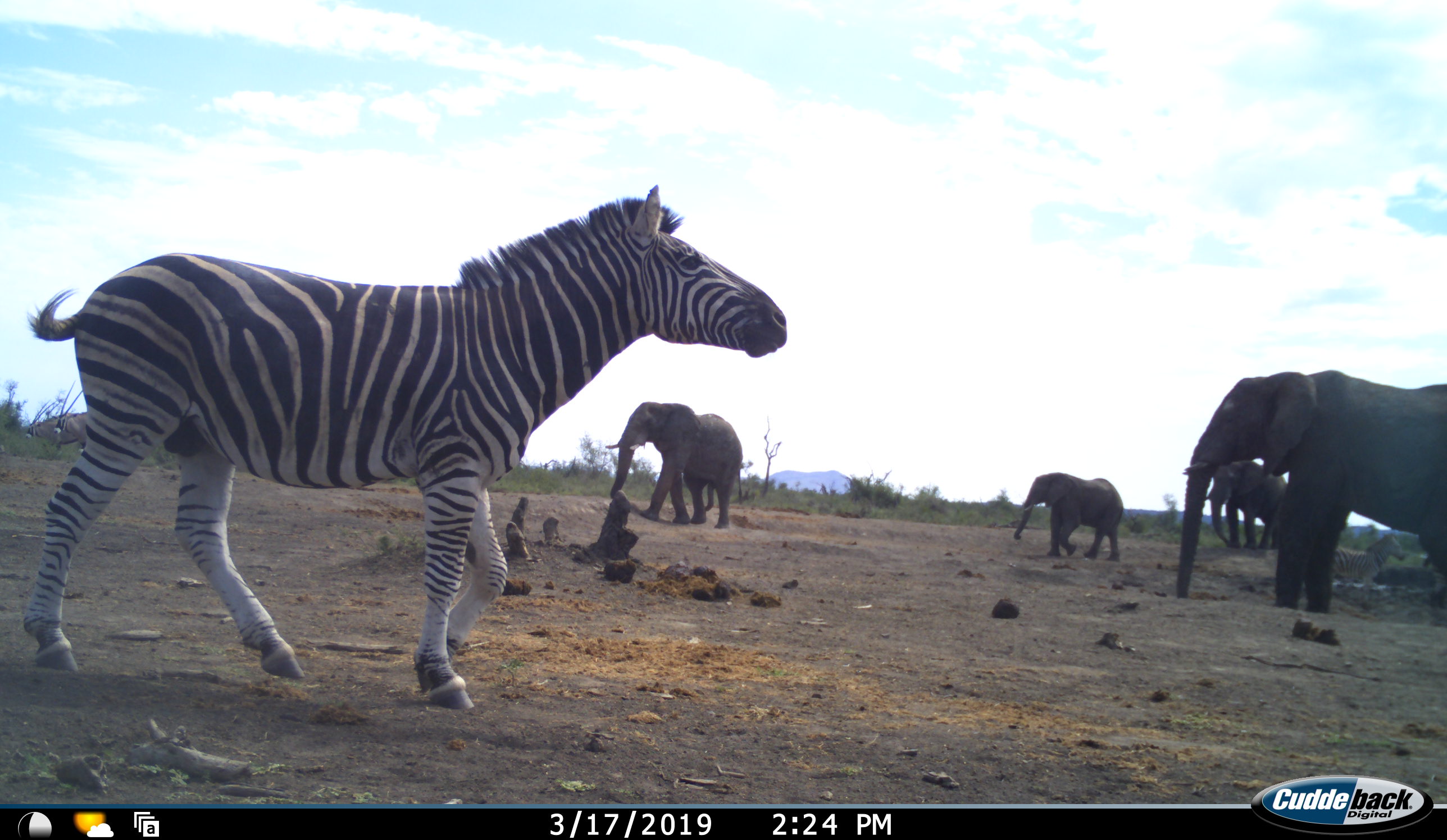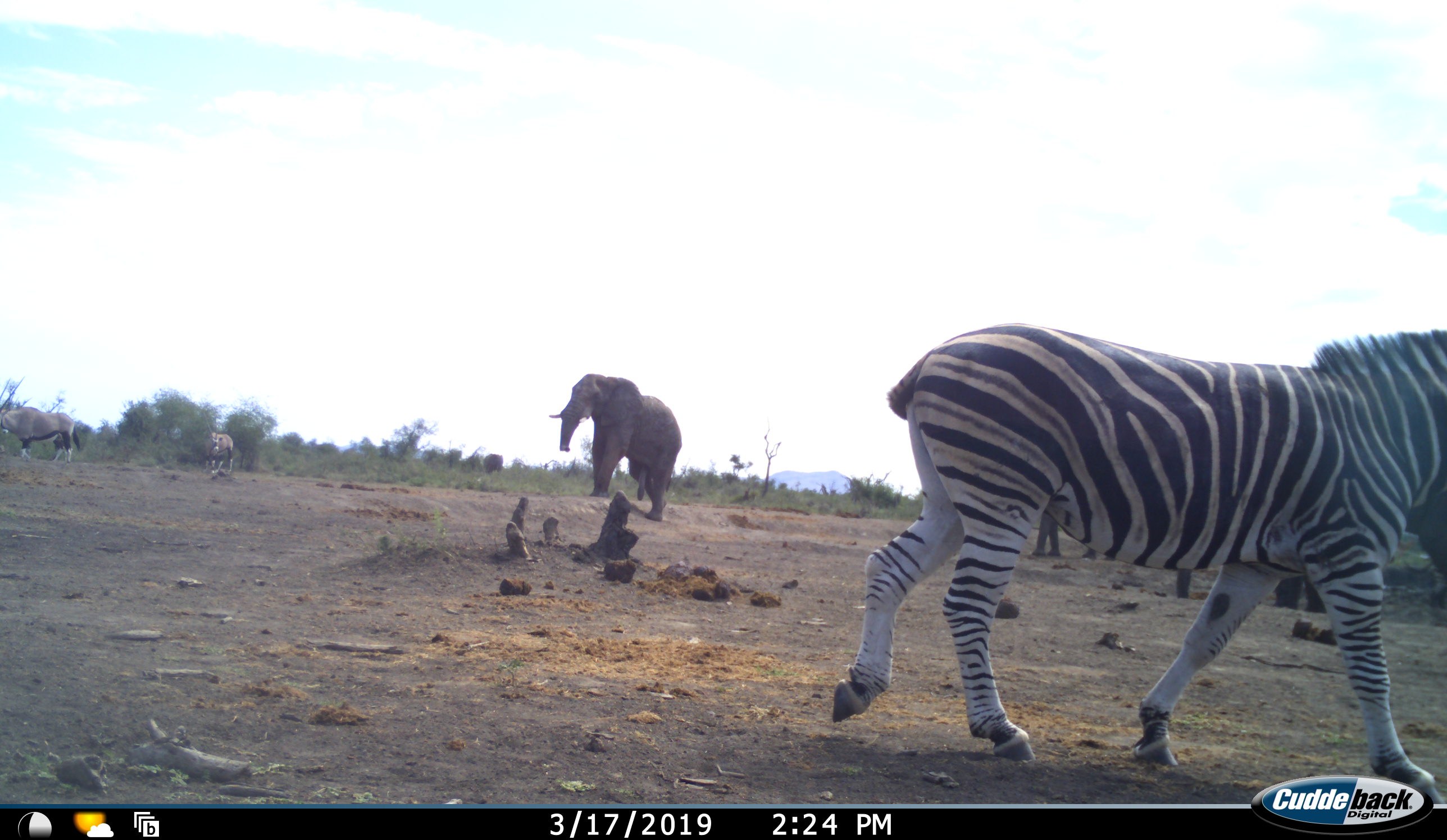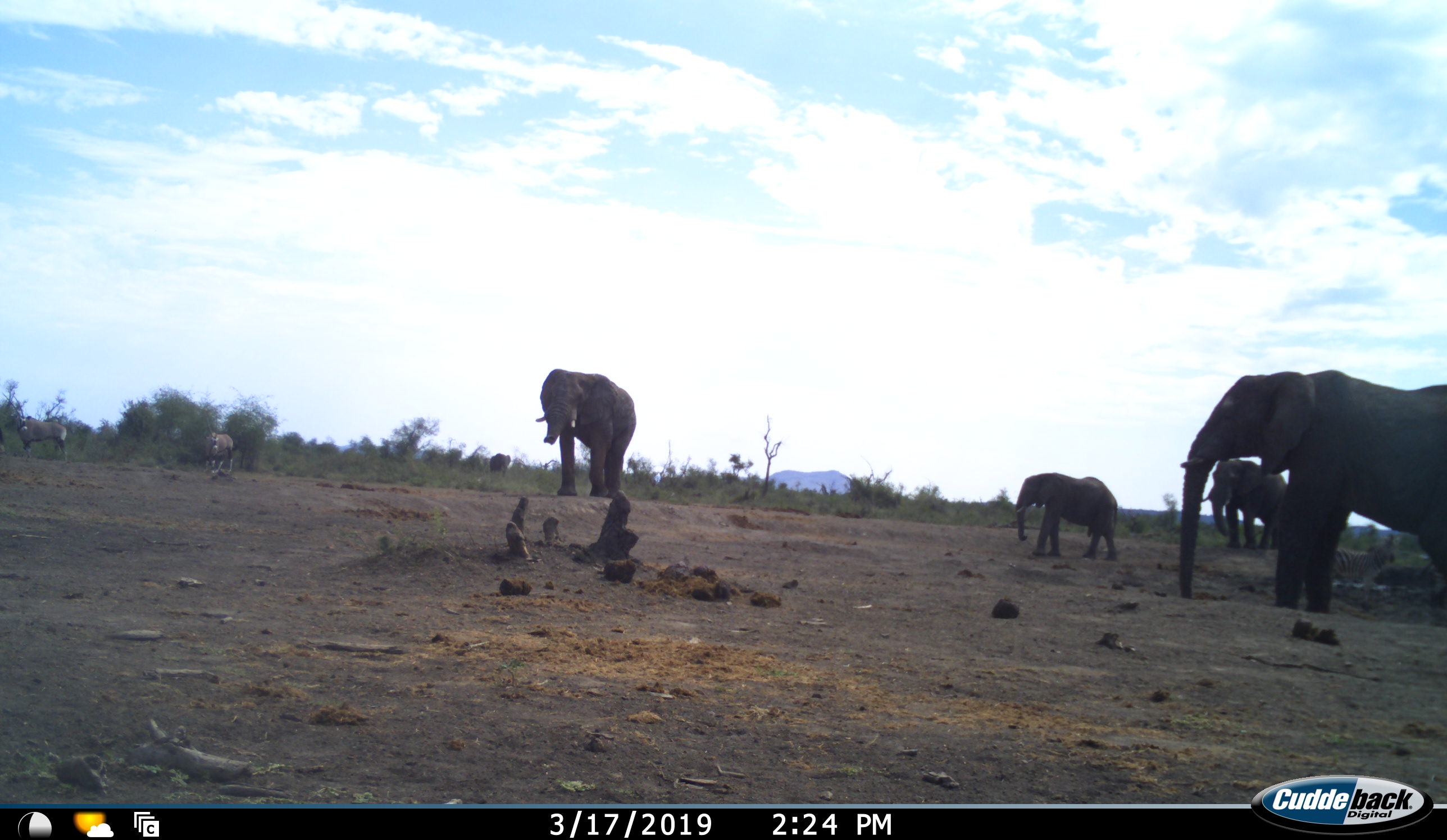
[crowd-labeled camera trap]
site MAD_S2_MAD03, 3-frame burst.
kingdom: Animalia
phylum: Chordata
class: Mammalia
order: Proboscidea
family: Elephantidae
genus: Loxodonta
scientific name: Loxodonta africana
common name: african bush elephant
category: elephant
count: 4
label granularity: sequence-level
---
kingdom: Animalia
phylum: Chordata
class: Mammalia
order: Perissodactyla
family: Equidae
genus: Equus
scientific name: Equus quagga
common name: plains zebra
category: zebraplains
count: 1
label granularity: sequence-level